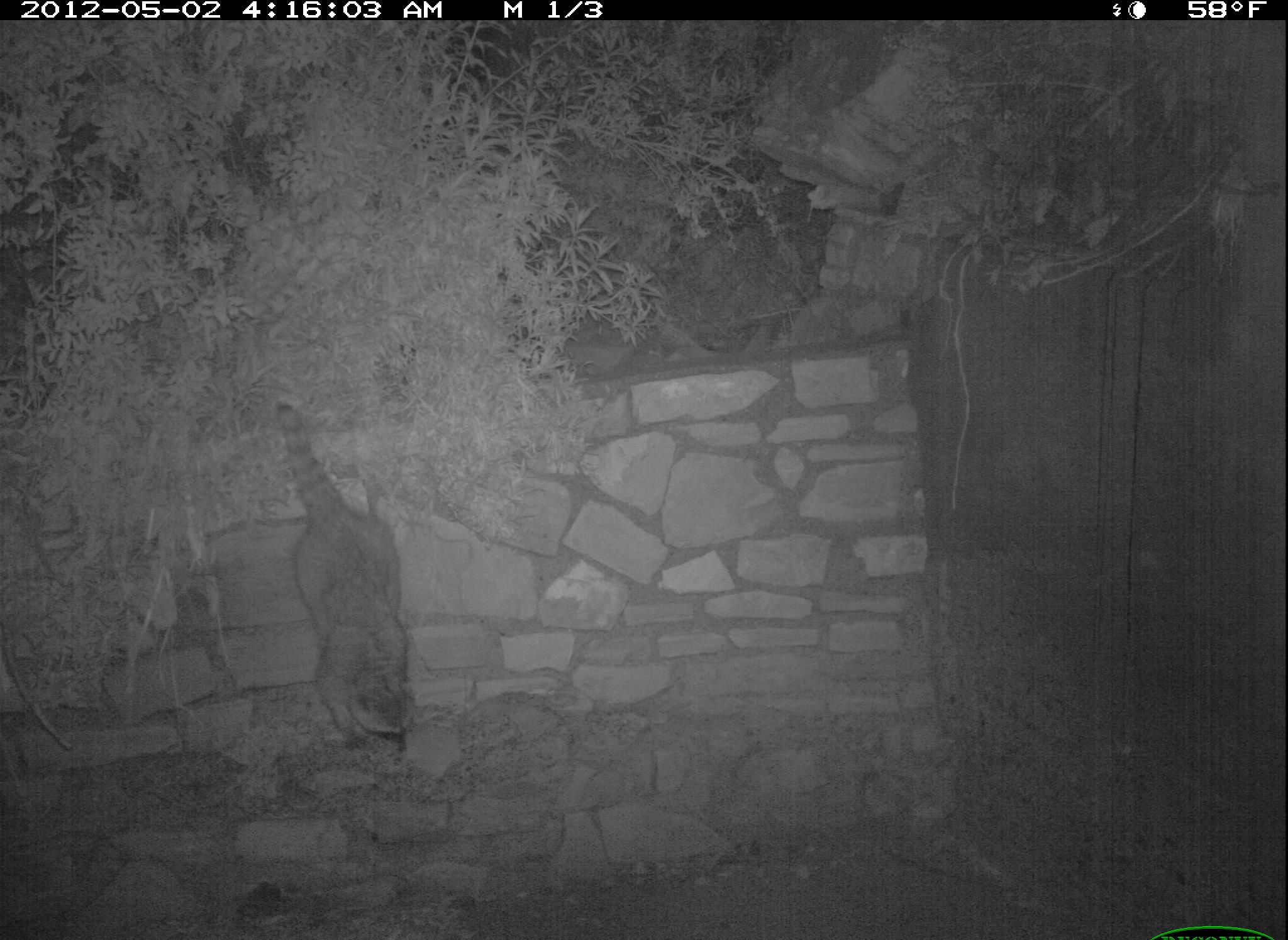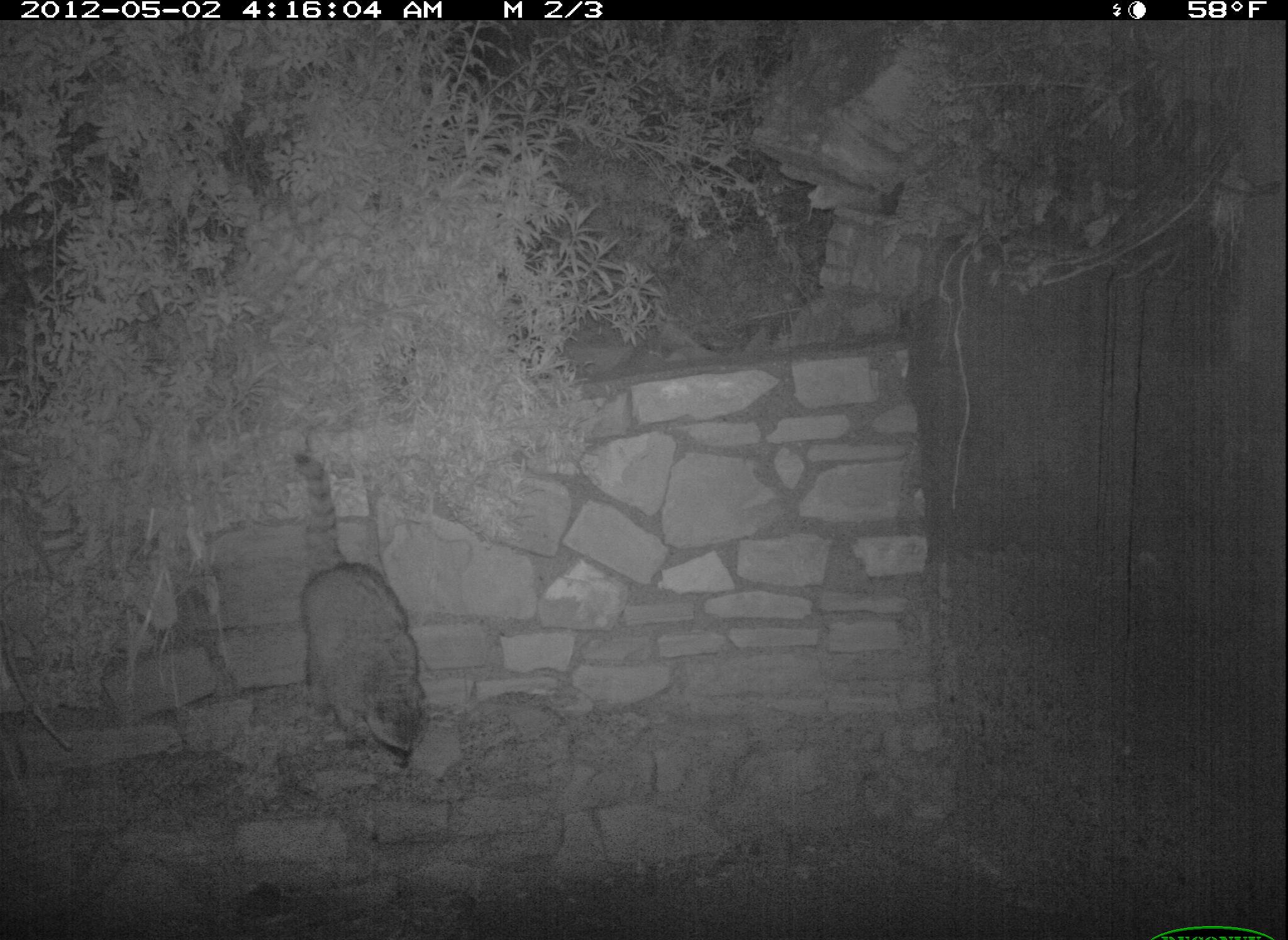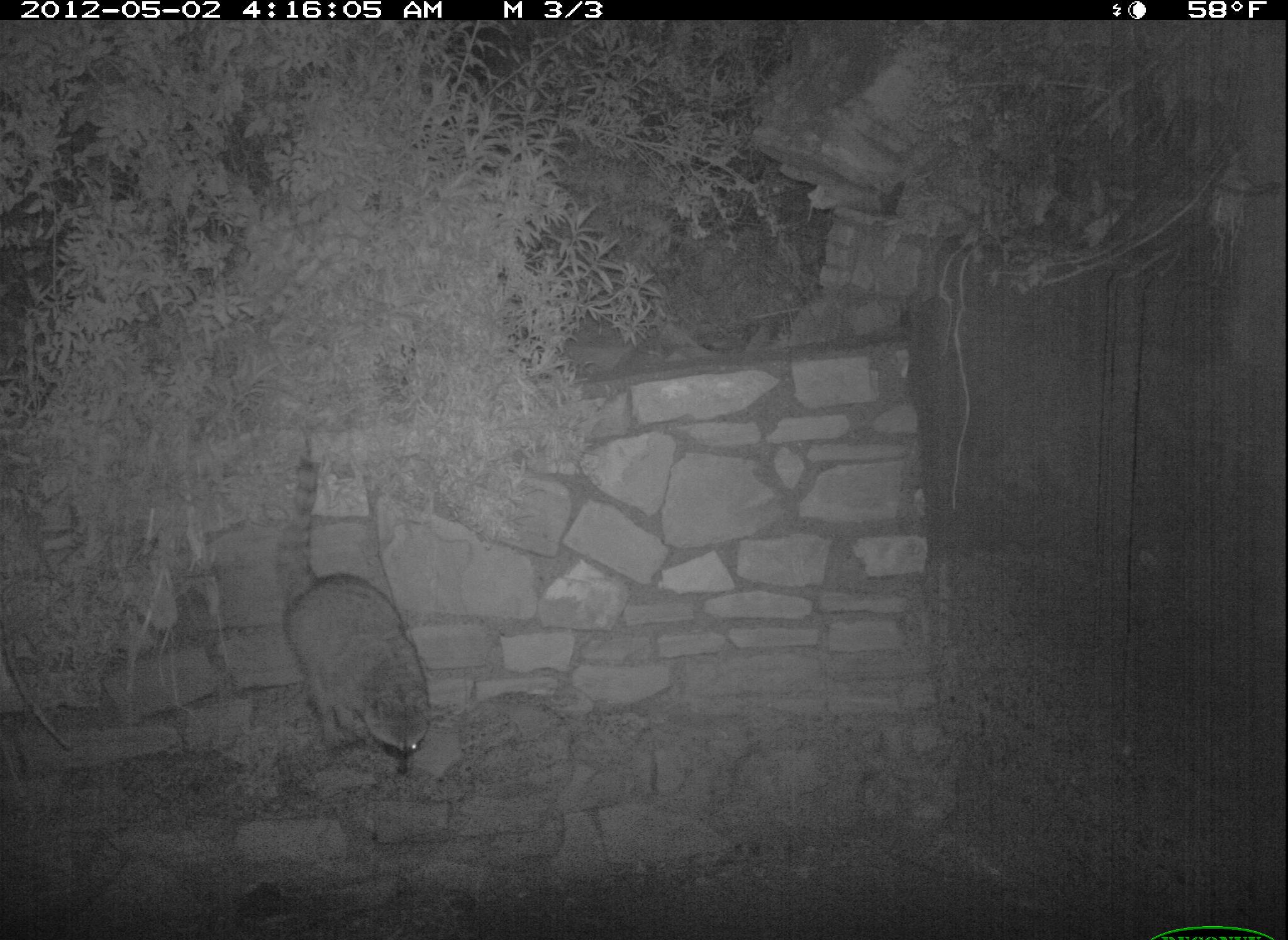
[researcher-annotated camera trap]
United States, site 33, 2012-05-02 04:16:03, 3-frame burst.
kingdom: Animalia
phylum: Chordata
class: Mammalia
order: Carnivora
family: Procyonidae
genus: Procyon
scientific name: Procyon lotor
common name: raccoon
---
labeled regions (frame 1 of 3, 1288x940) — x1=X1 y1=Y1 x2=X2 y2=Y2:
raccoon: x1=259 y1=396 x2=431 y2=762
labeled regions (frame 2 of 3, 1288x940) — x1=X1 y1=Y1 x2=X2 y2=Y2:
raccoon: x1=283 y1=443 x2=436 y2=778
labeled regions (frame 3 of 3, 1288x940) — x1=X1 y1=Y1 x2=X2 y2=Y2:
raccoon: x1=258 y1=456 x2=470 y2=788